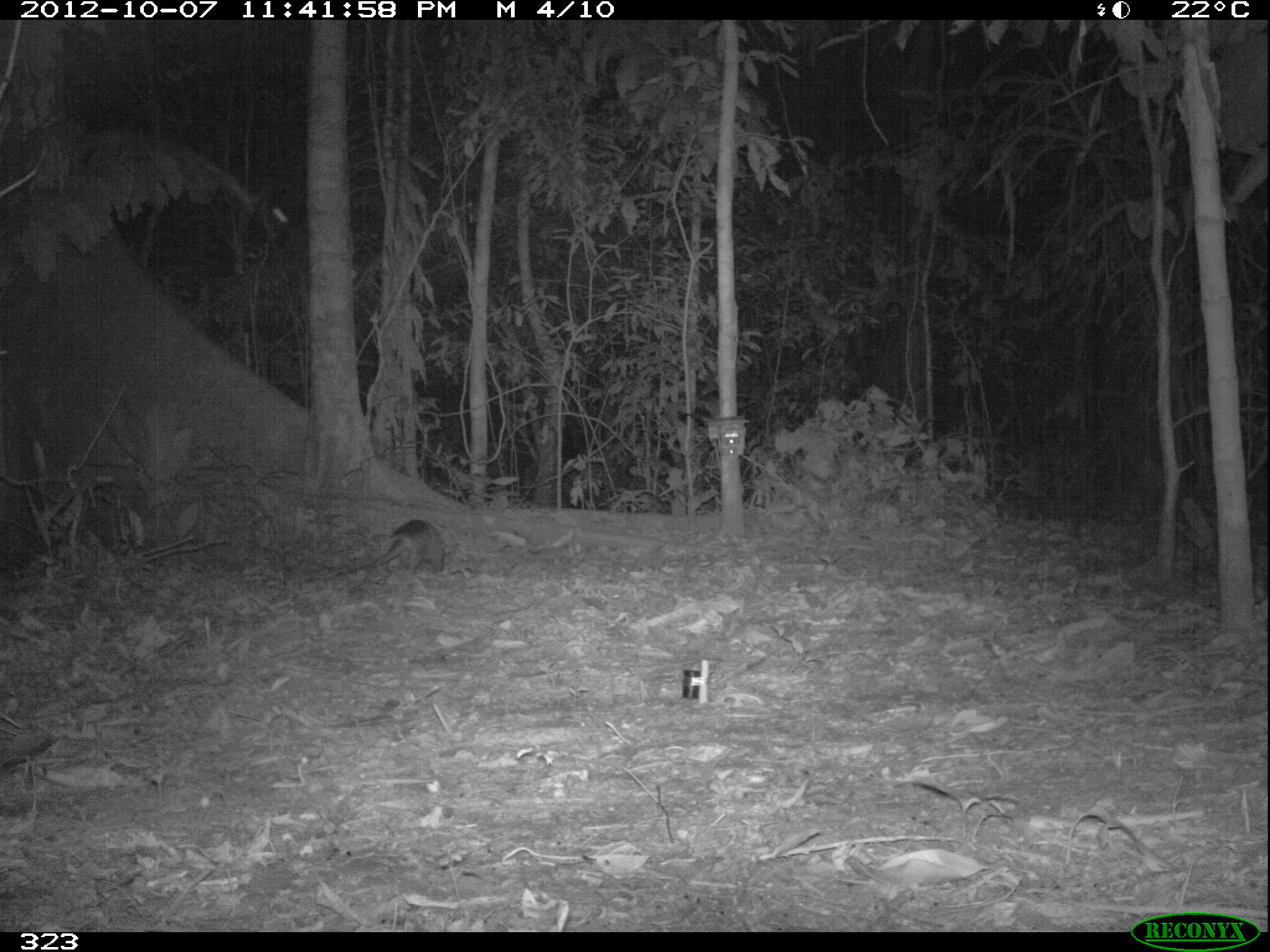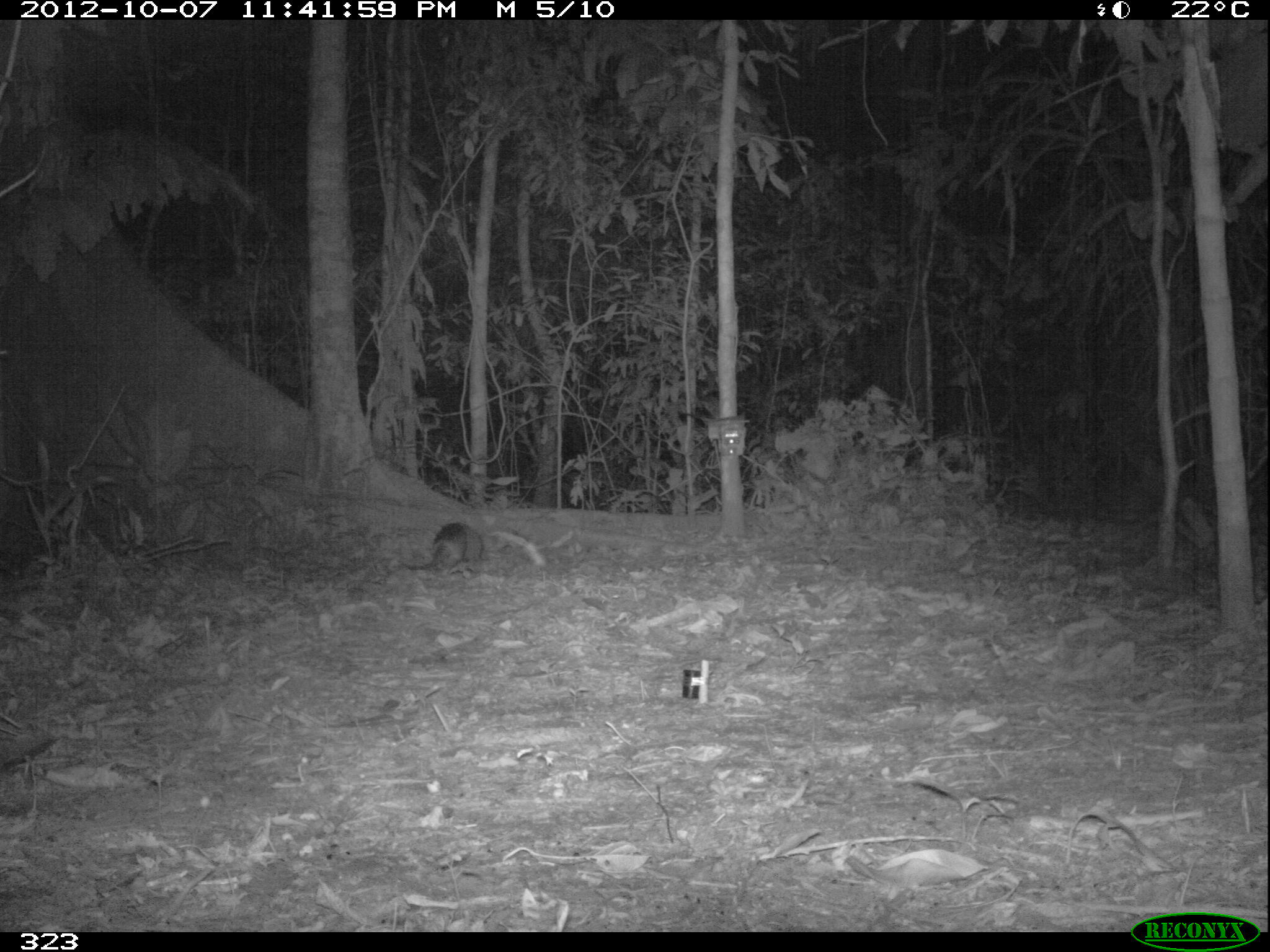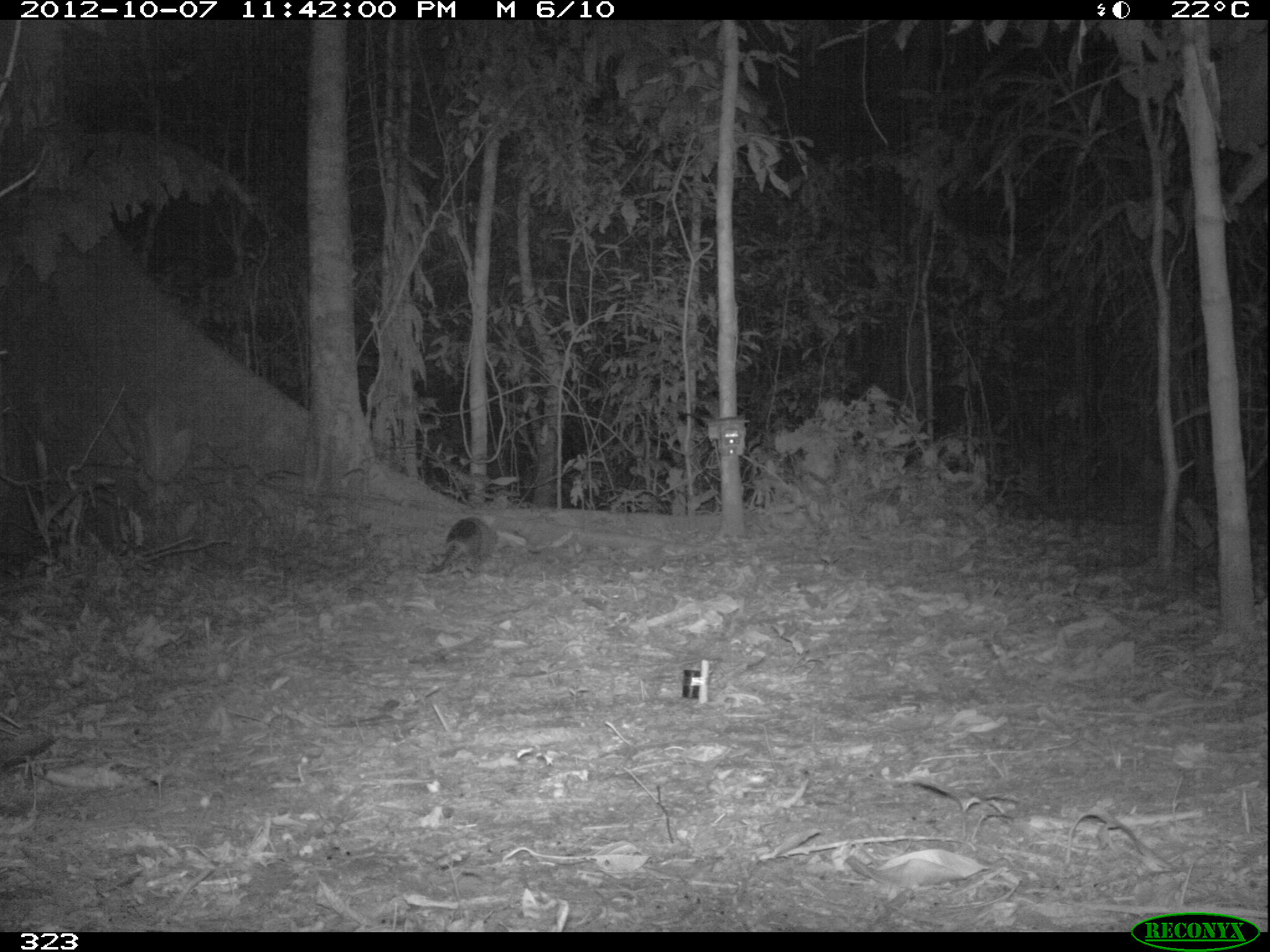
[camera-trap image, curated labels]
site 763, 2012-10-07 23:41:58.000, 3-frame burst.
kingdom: Animalia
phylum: Chordata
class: Mammalia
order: Cingulata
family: Dasypodidae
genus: Dasypus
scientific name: Dasypus novemcinctus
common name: nine-banded armadillo